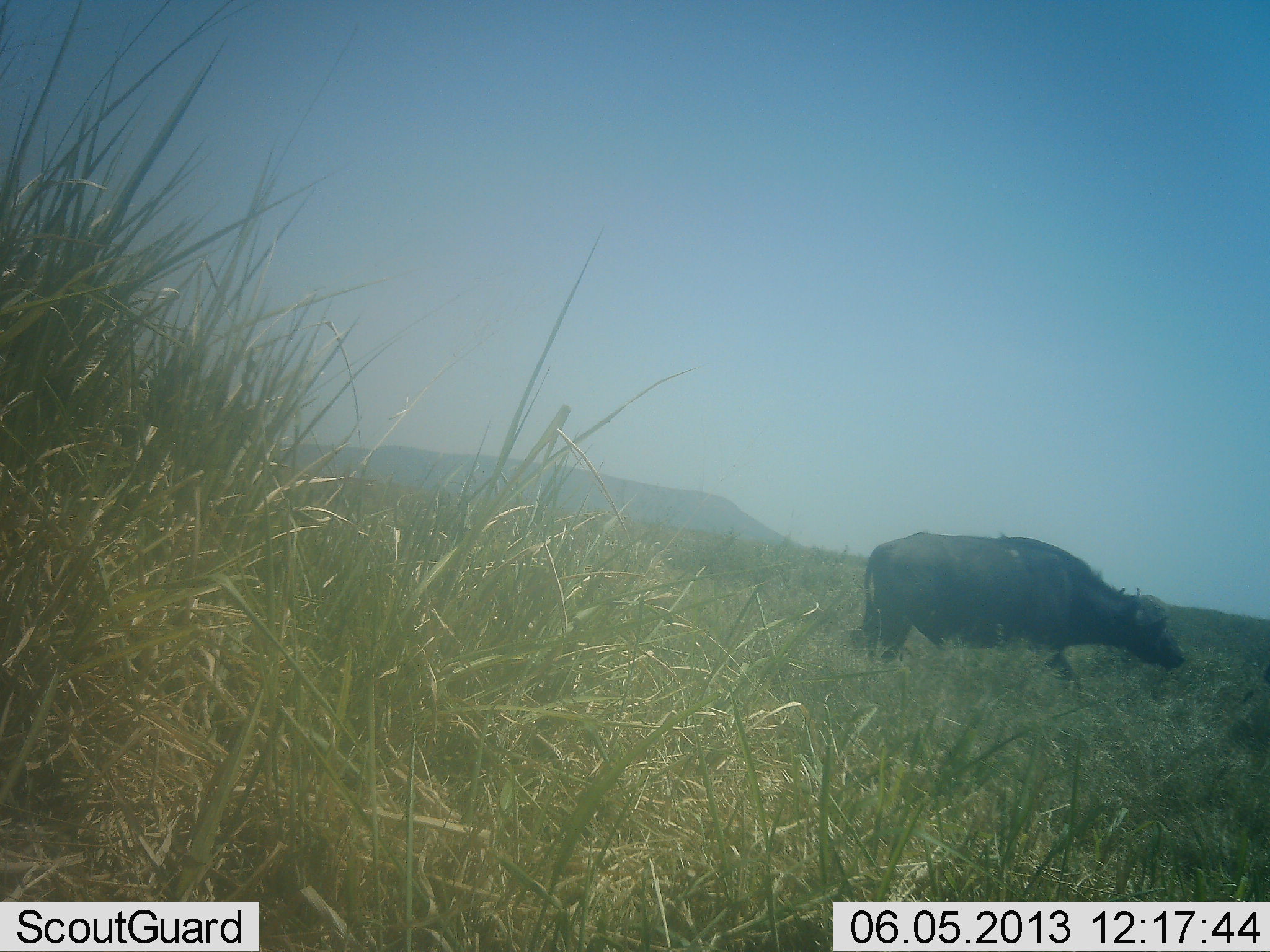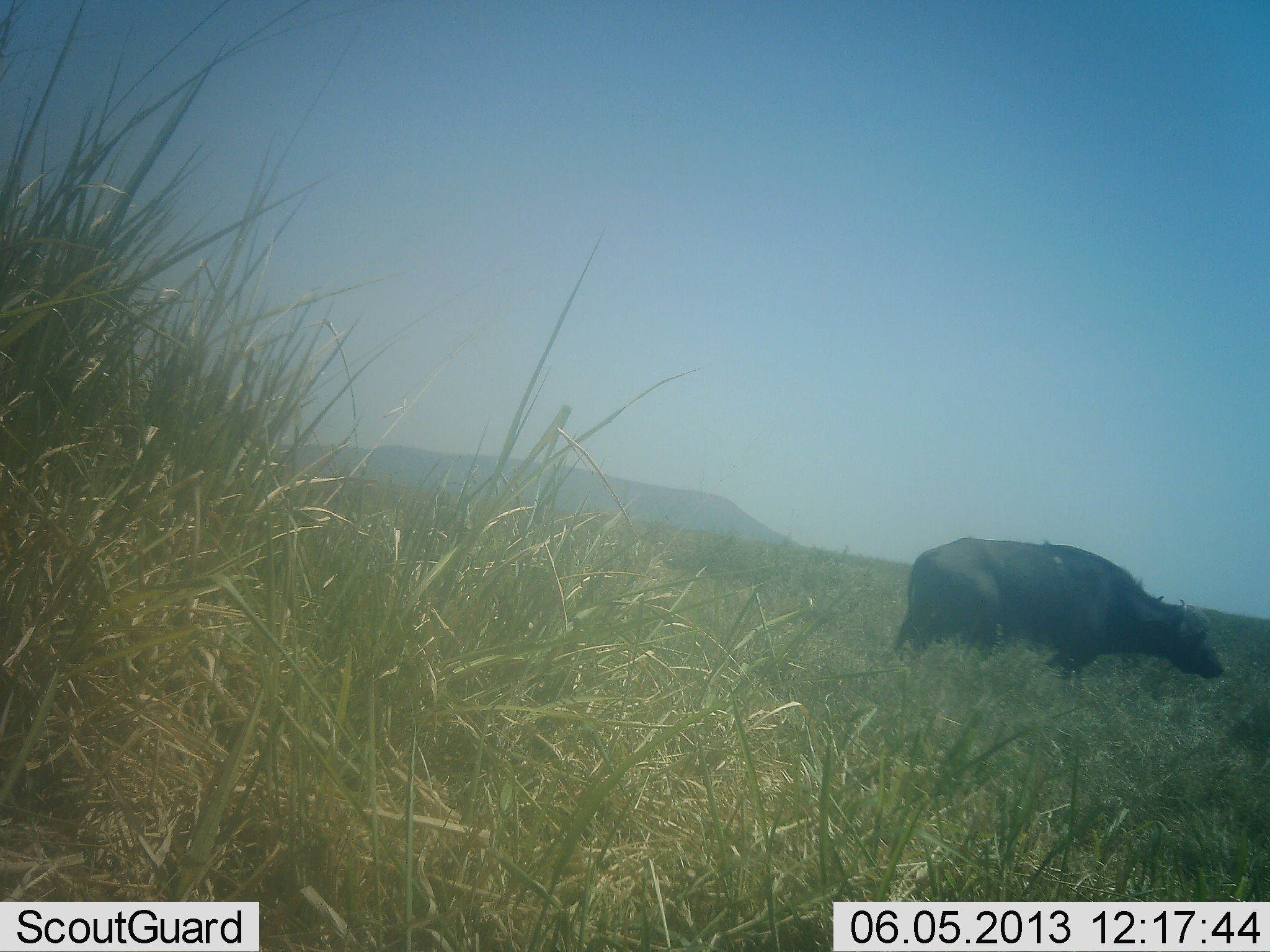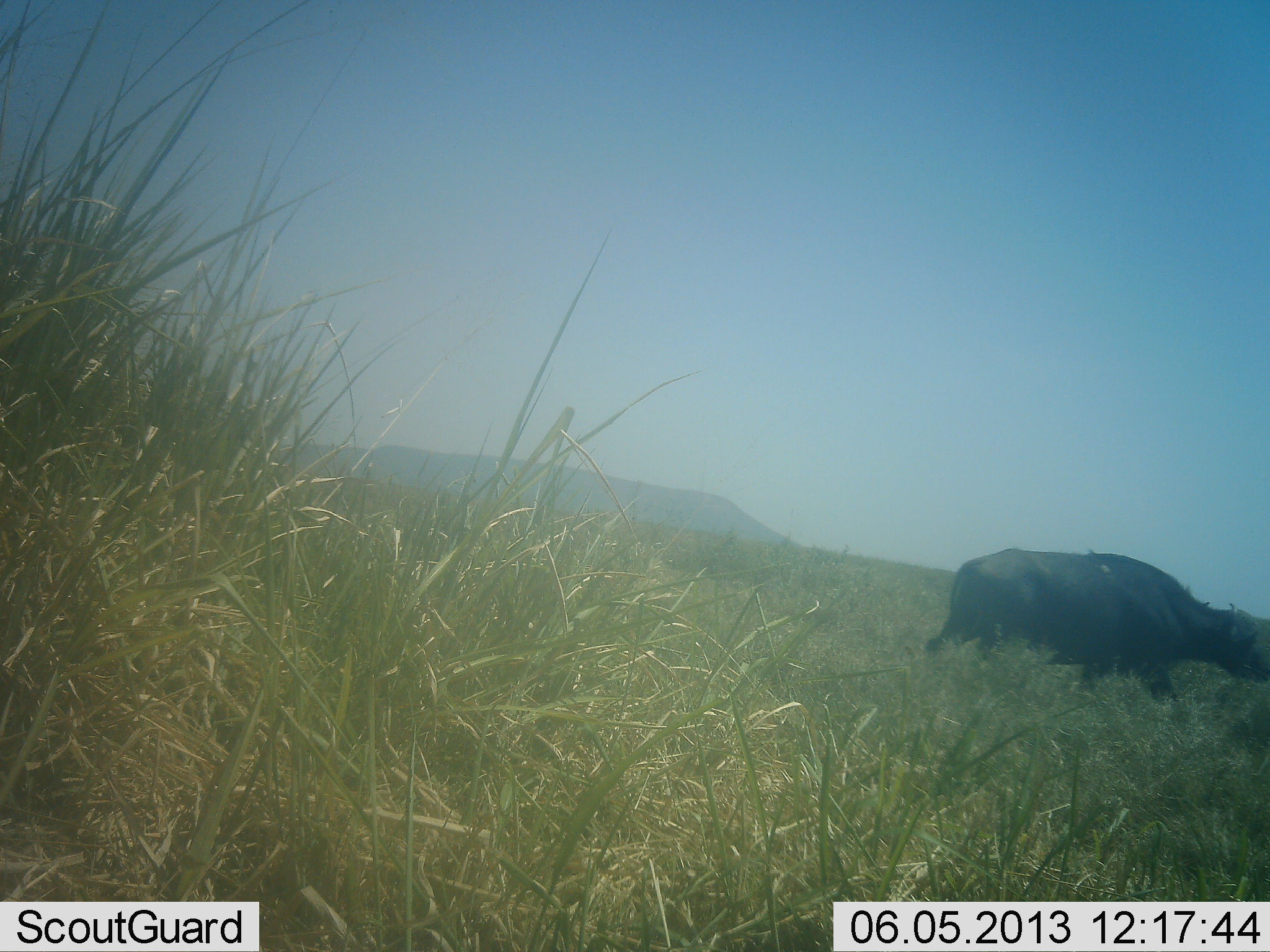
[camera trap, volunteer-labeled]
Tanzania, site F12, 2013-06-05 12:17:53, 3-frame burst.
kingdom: Animalia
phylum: Chordata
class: Mammalia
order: Artiodactyla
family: Bovidae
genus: Syncerus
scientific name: Syncerus caffer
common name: cape buffalo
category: buffalo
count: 1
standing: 0%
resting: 0%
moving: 100%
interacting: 0%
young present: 0%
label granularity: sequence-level